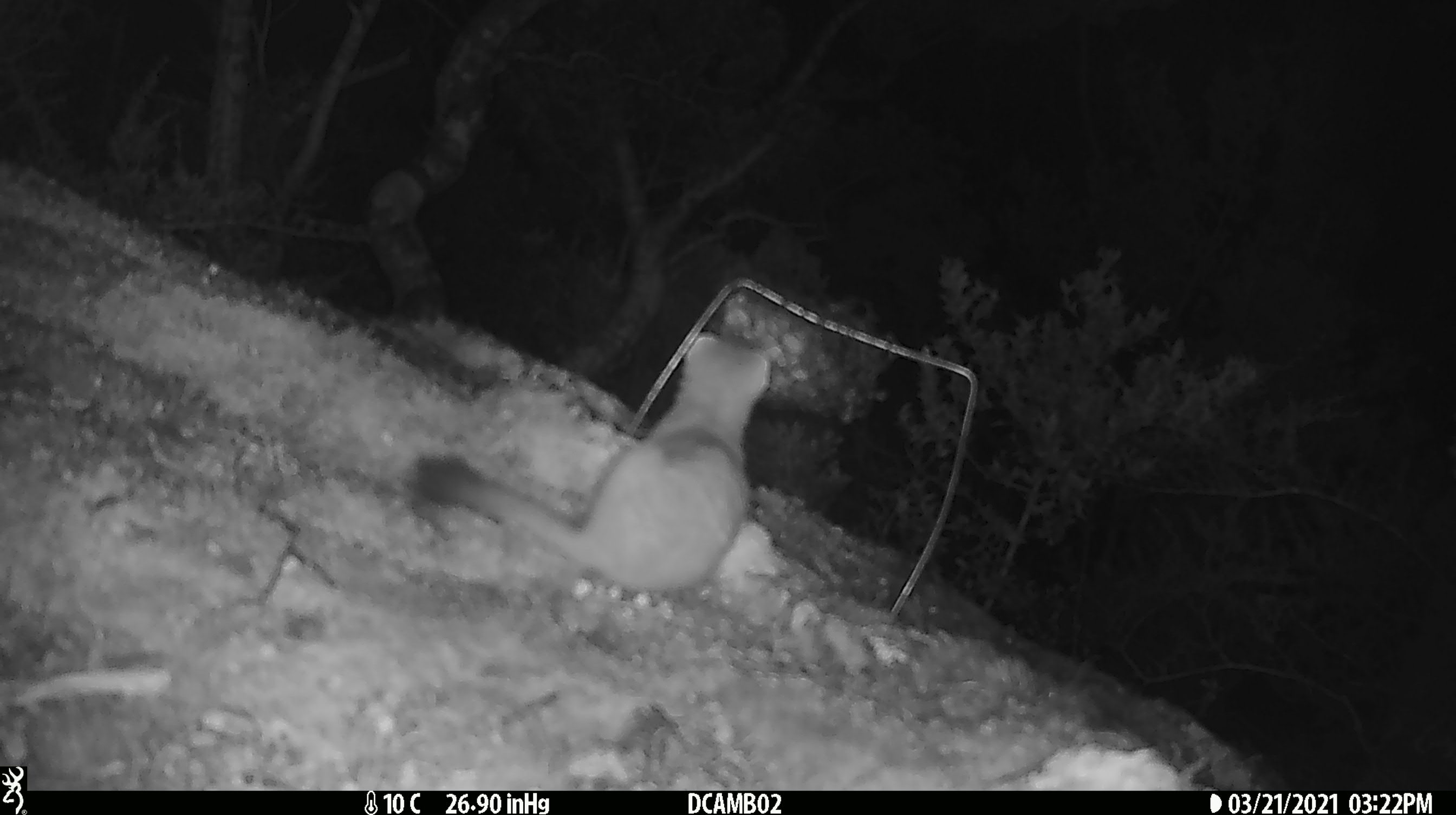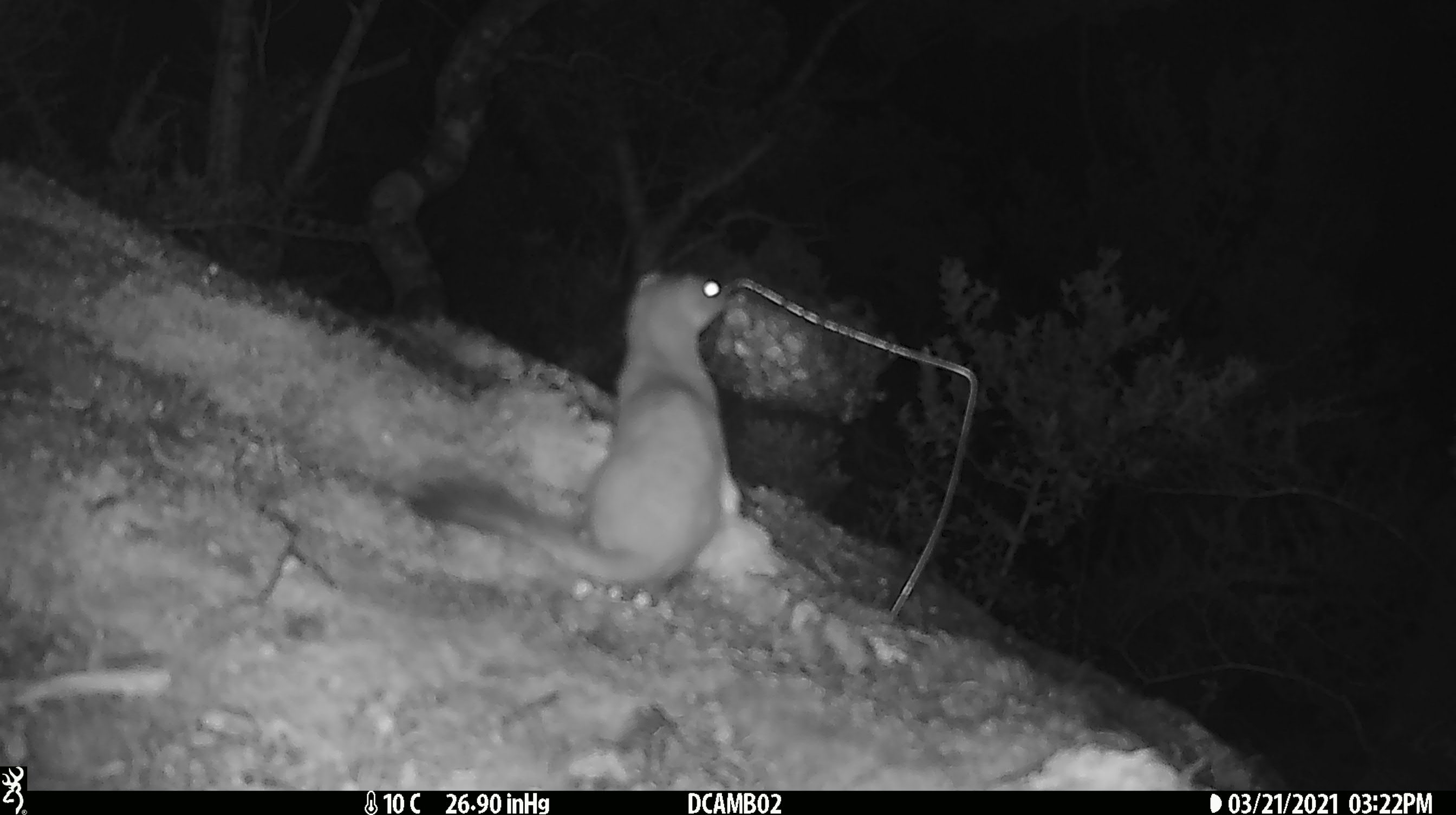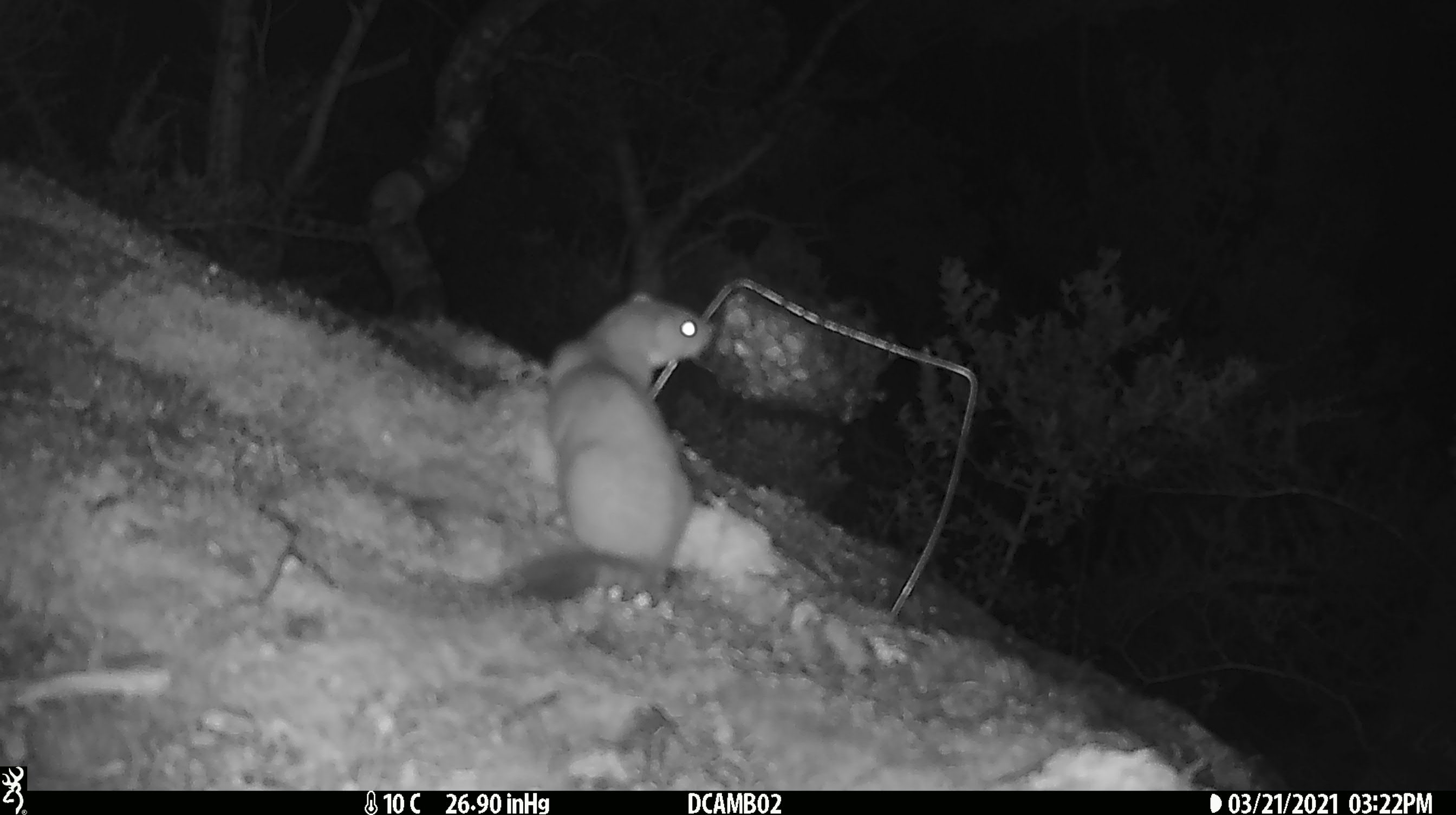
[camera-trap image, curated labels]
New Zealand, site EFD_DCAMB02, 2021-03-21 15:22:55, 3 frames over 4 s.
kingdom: Animalia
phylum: Chordata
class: Mammalia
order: Carnivora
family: Mustelidae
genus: Mustela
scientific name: Mustela erminea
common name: stoat